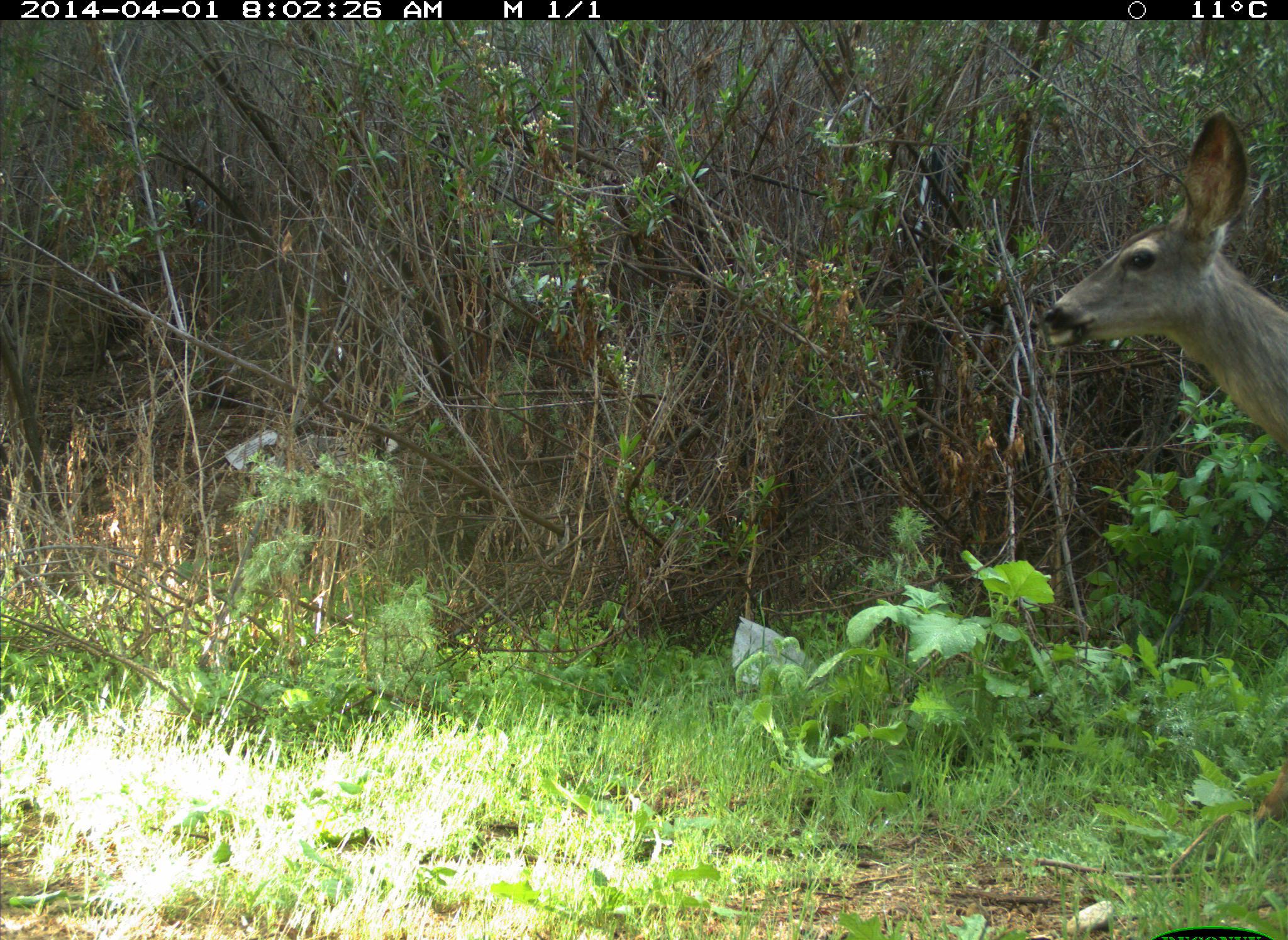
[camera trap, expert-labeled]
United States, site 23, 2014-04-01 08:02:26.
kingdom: Animalia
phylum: Chordata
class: Mammalia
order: Artiodactyla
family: Cervidae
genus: Odocoileus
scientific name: Odocoileus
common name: deer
Deer (Odocoileus).